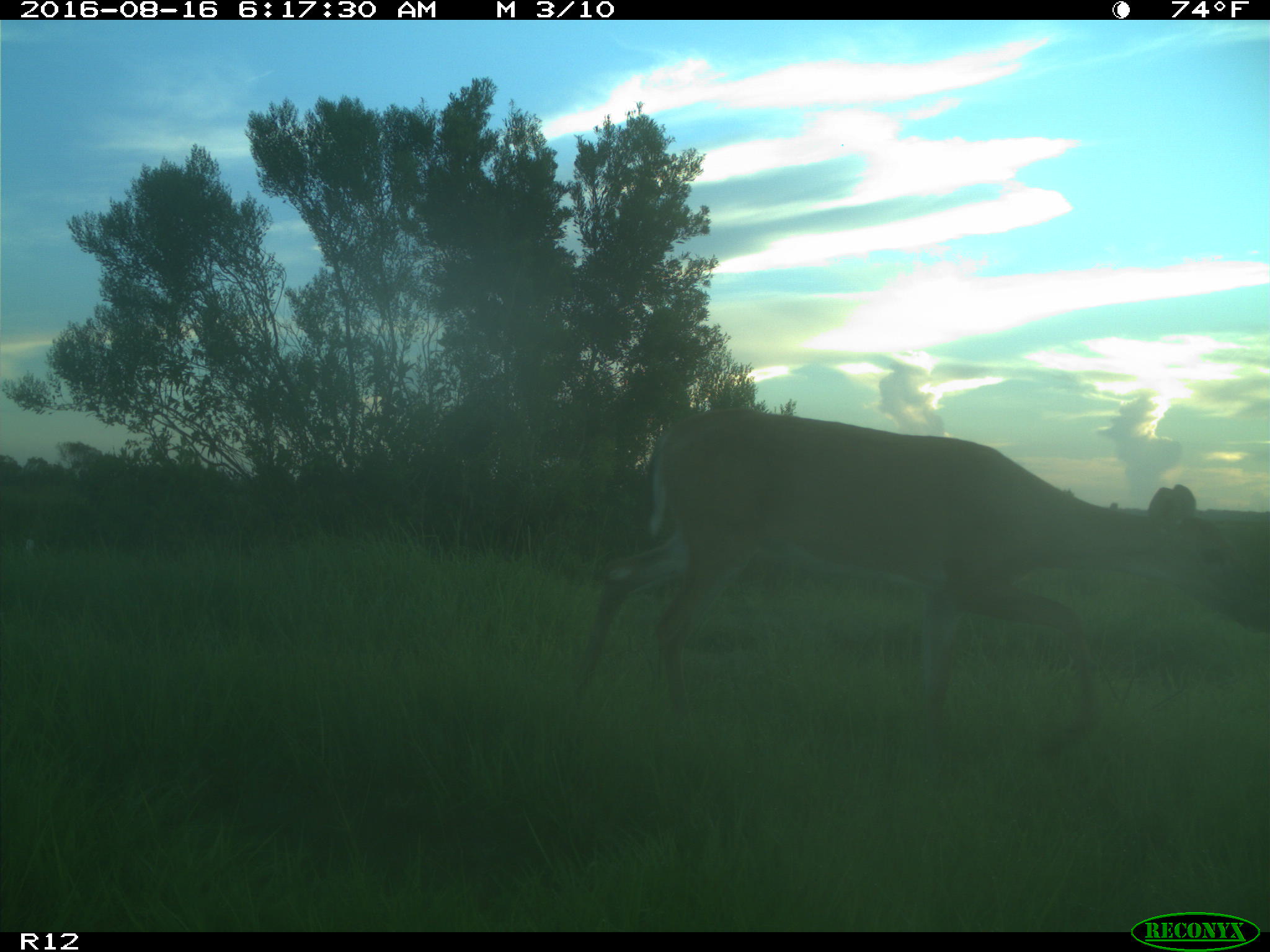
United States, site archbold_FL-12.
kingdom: Animalia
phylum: Chordata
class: Mammalia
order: Artiodactyla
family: Cervidae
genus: Odocoileus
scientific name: Odocoileus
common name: deer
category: unidentified deer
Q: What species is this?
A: Unidentified deer (deer) (Odocoileus).